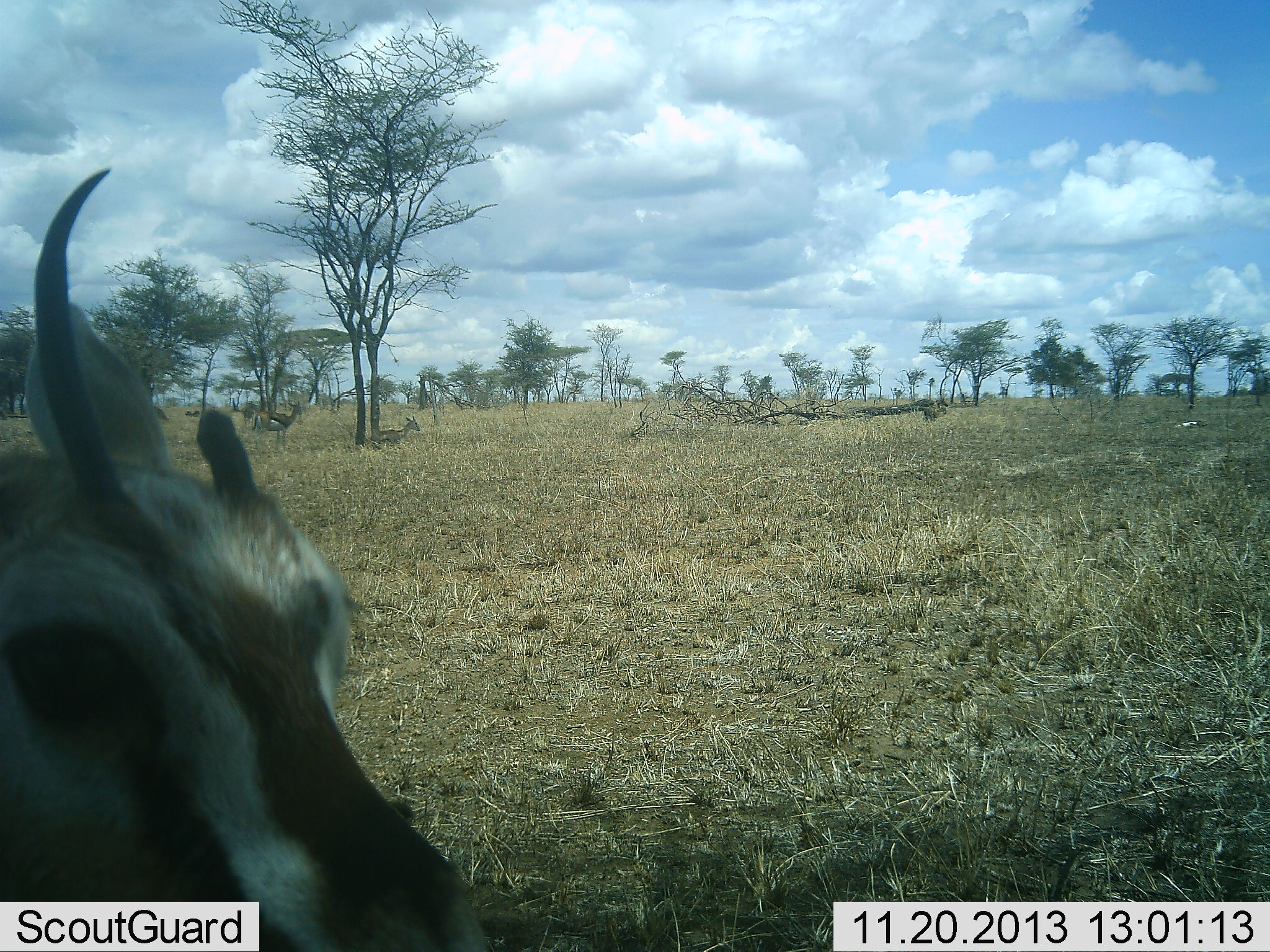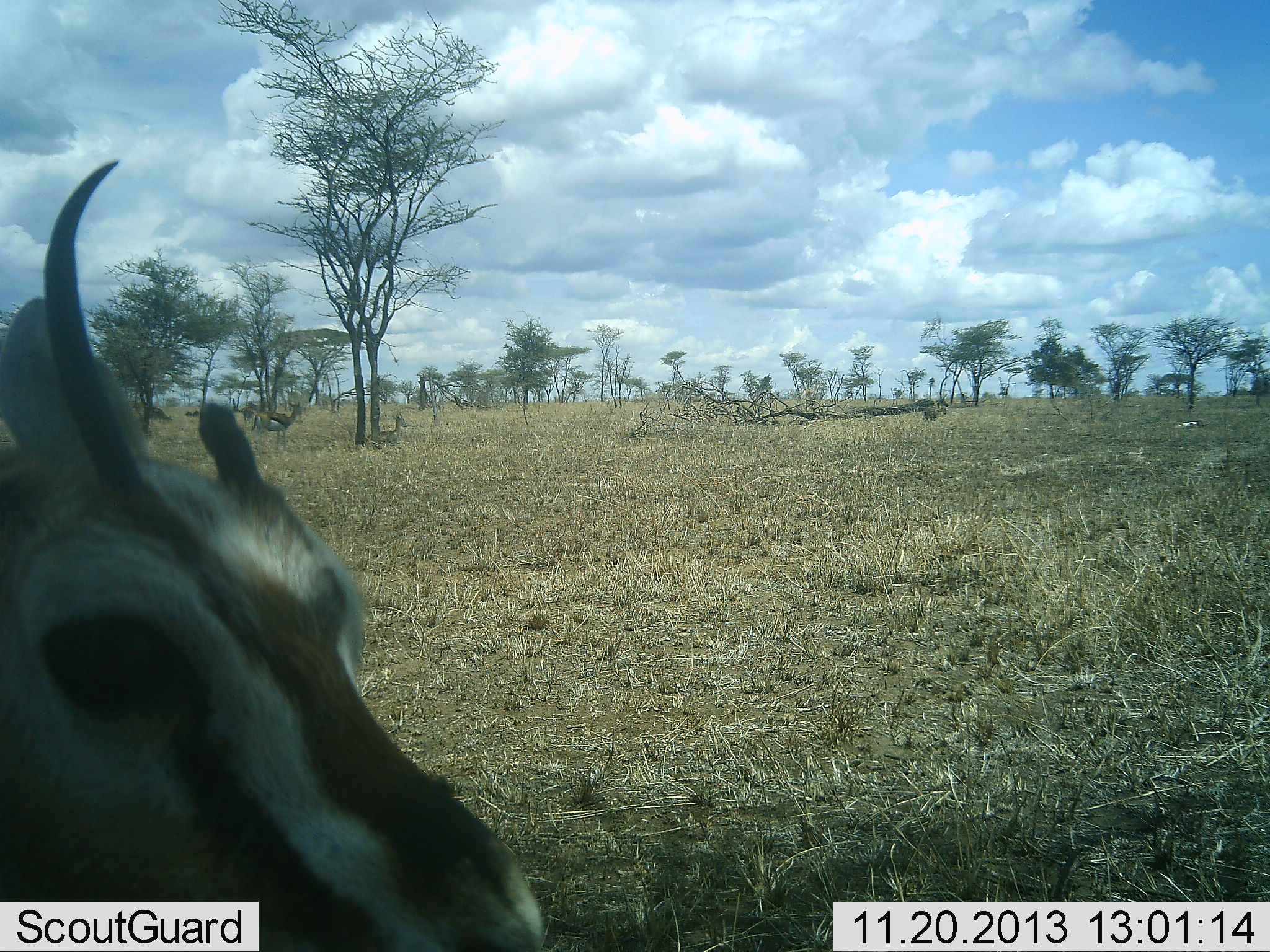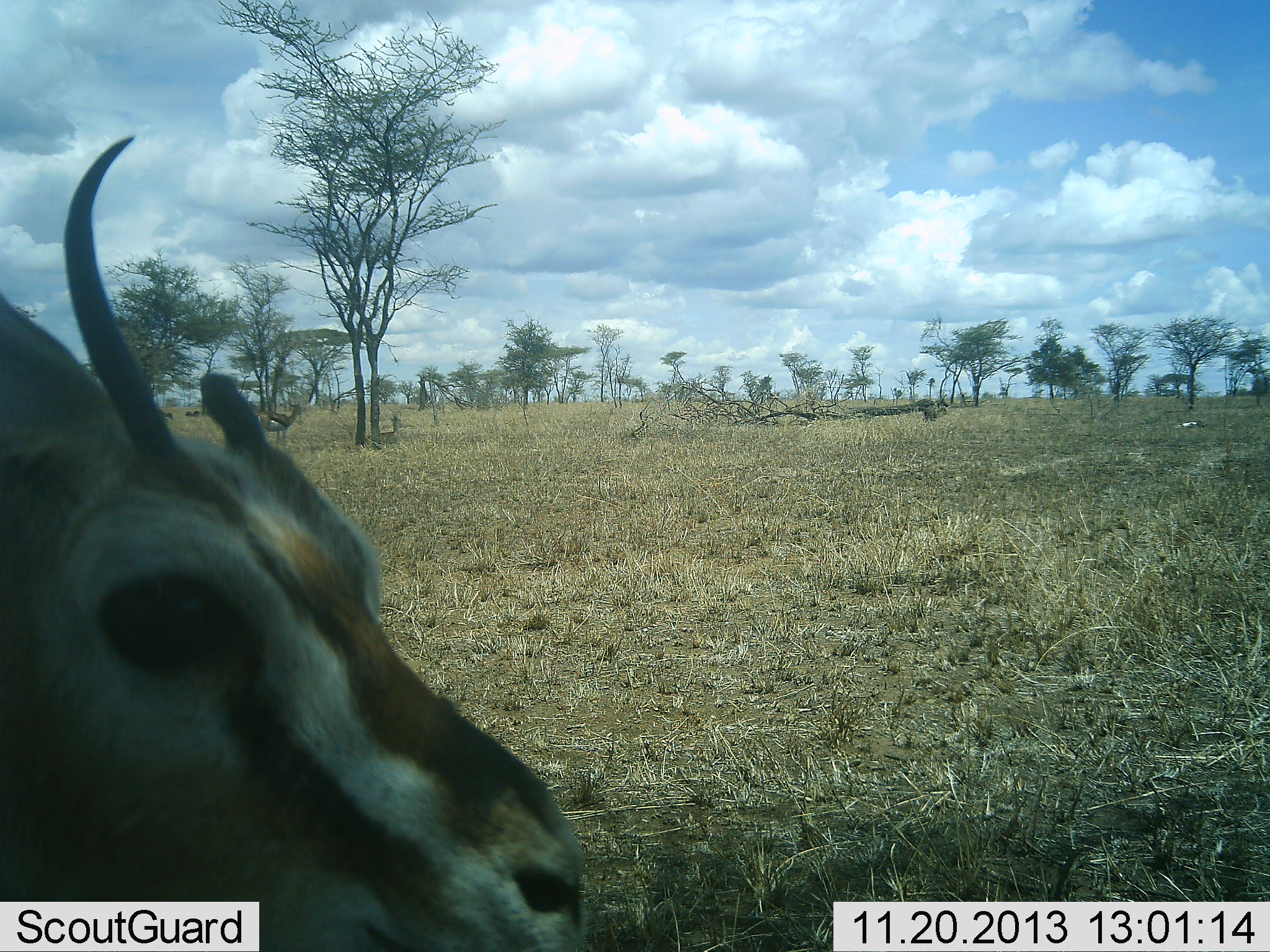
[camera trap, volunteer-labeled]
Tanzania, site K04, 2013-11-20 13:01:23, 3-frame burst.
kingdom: Animalia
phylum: Chordata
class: Mammalia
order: Artiodactyla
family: Bovidae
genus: Eudorcas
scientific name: Eudorcas thomsonii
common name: thomson's gazelle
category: gazellethomsons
Gazellethomsons (thomson's gazelle) (Eudorcas thomsonii), count 3. Behavior (volunteer vote fractions): standing 90%, resting 80%, moving 0%, interacting 0%. Young present (vote fraction): 0%. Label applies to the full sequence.